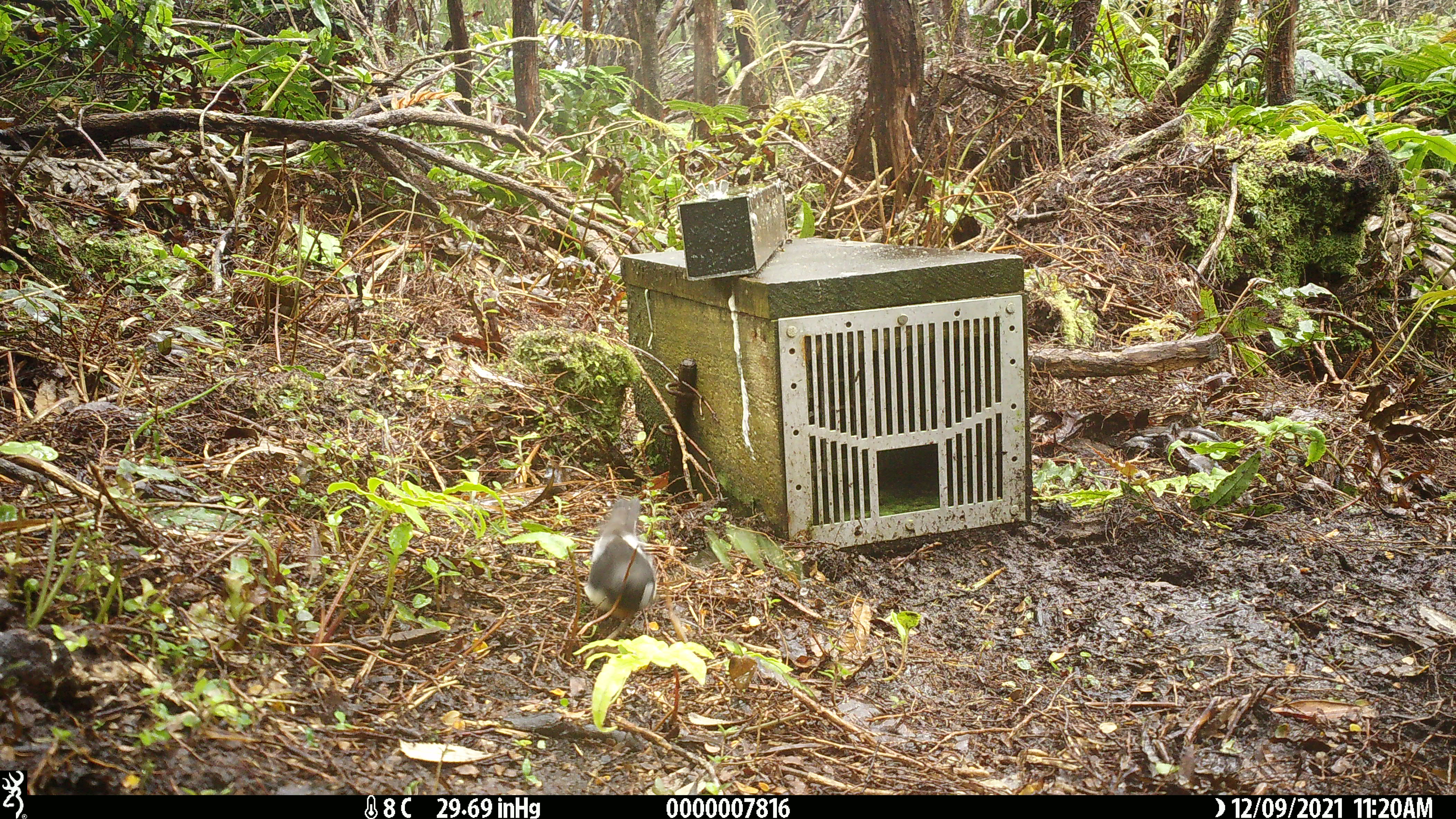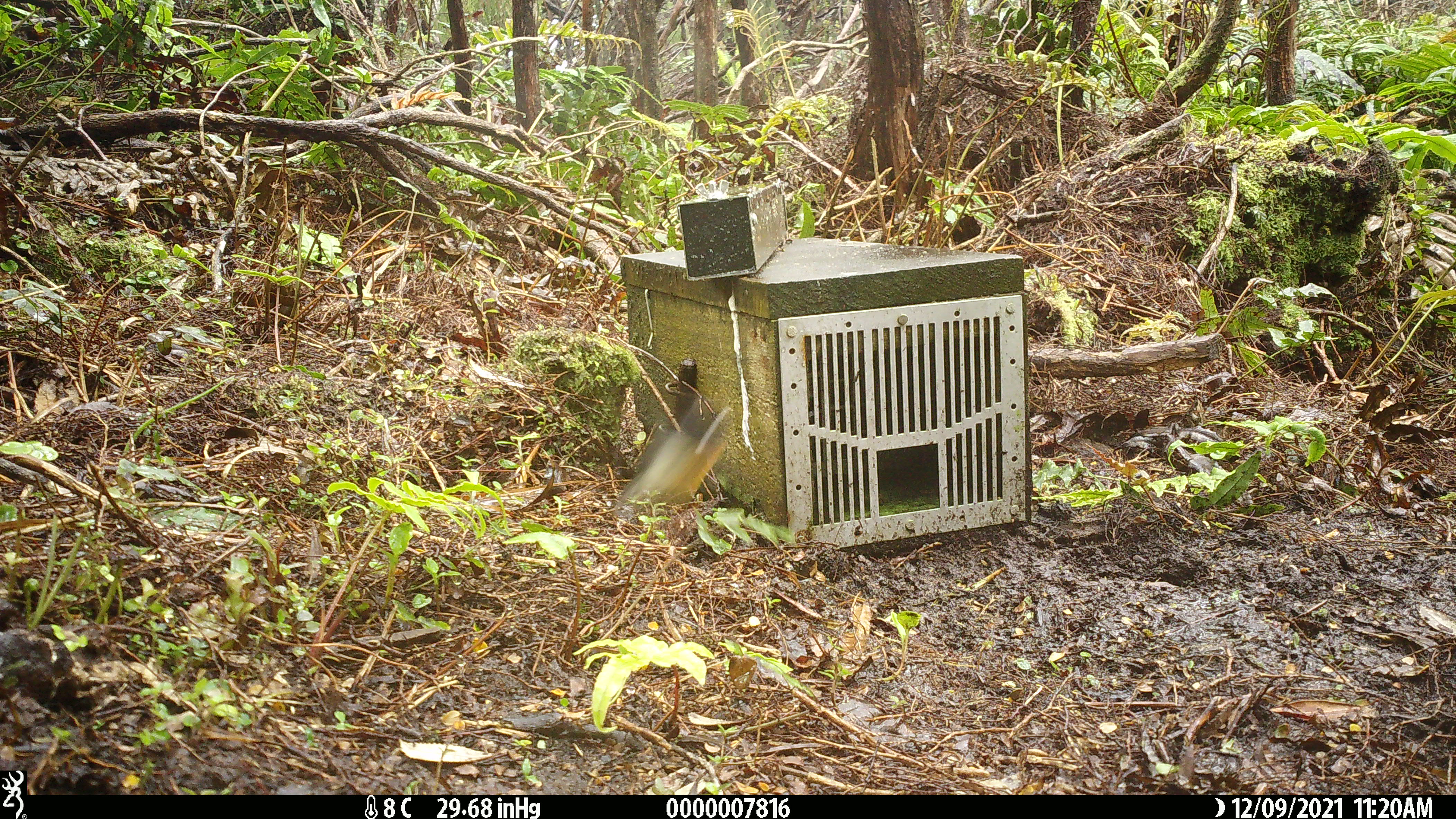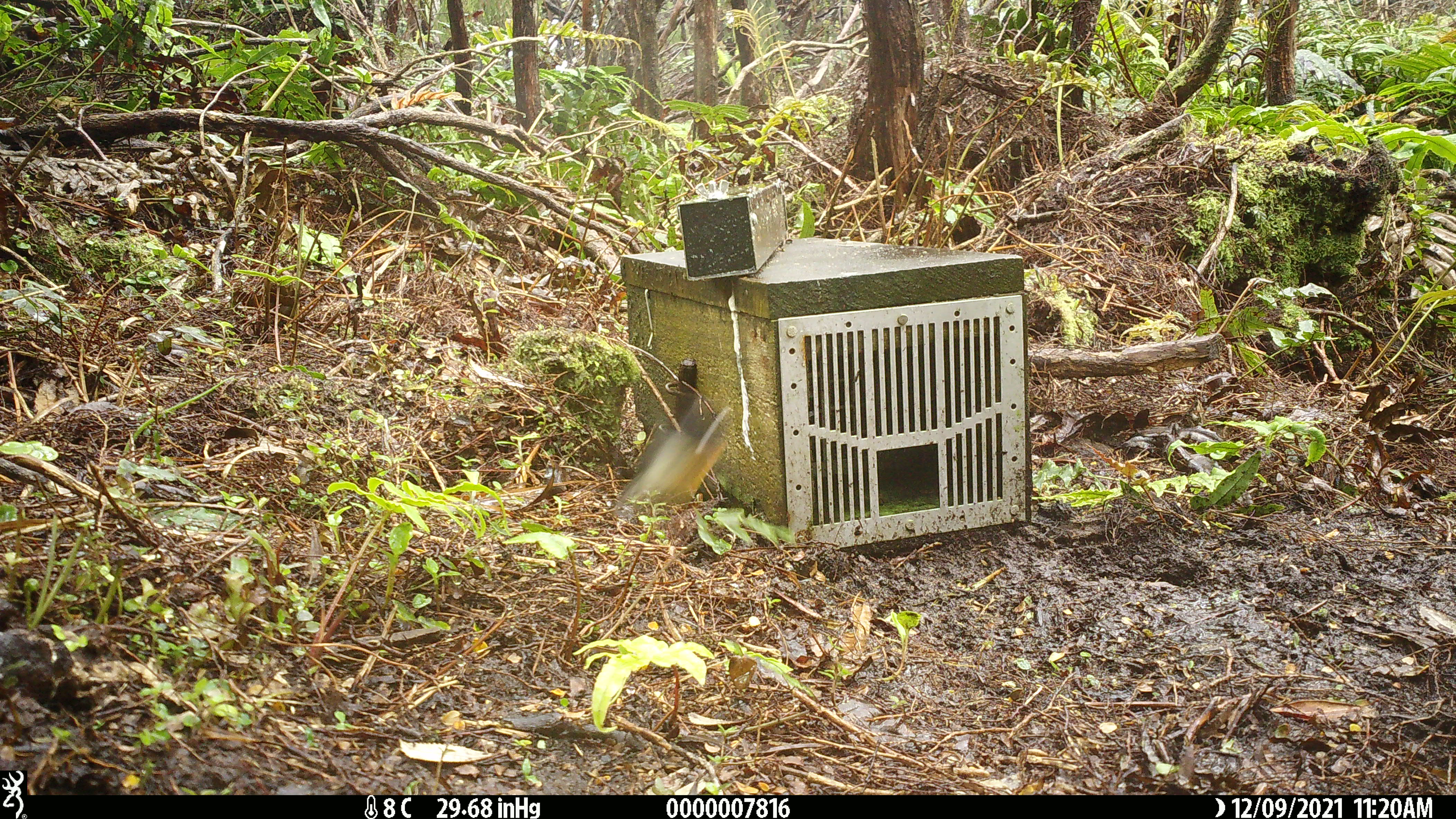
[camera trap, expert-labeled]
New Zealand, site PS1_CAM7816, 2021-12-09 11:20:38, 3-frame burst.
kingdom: Animalia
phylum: Chordata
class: Aves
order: Passeriformes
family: Petroicidae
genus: Petroica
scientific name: Petroica macrocephala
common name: tomtit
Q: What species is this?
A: Tomtit (Petroica macrocephala).